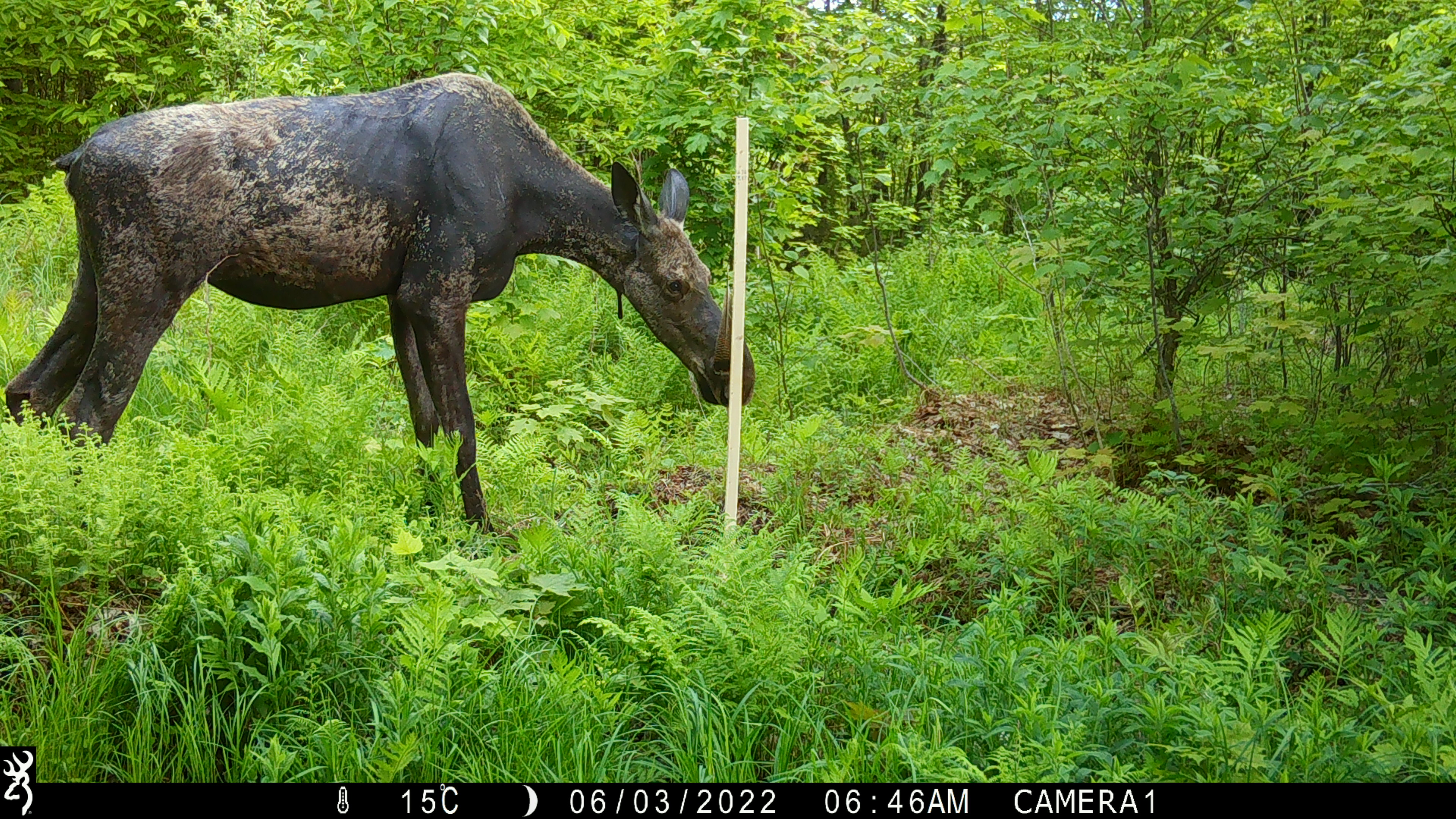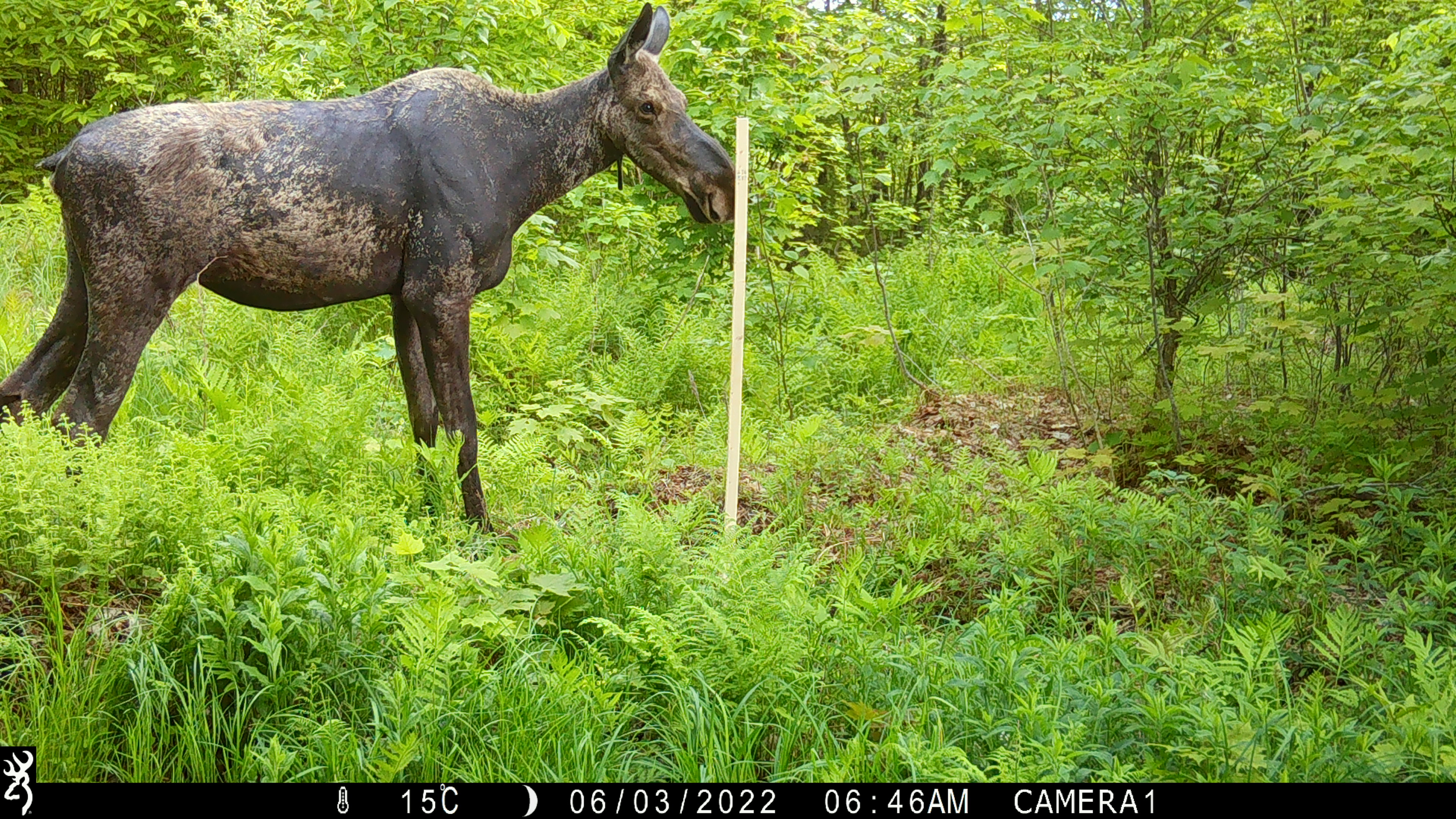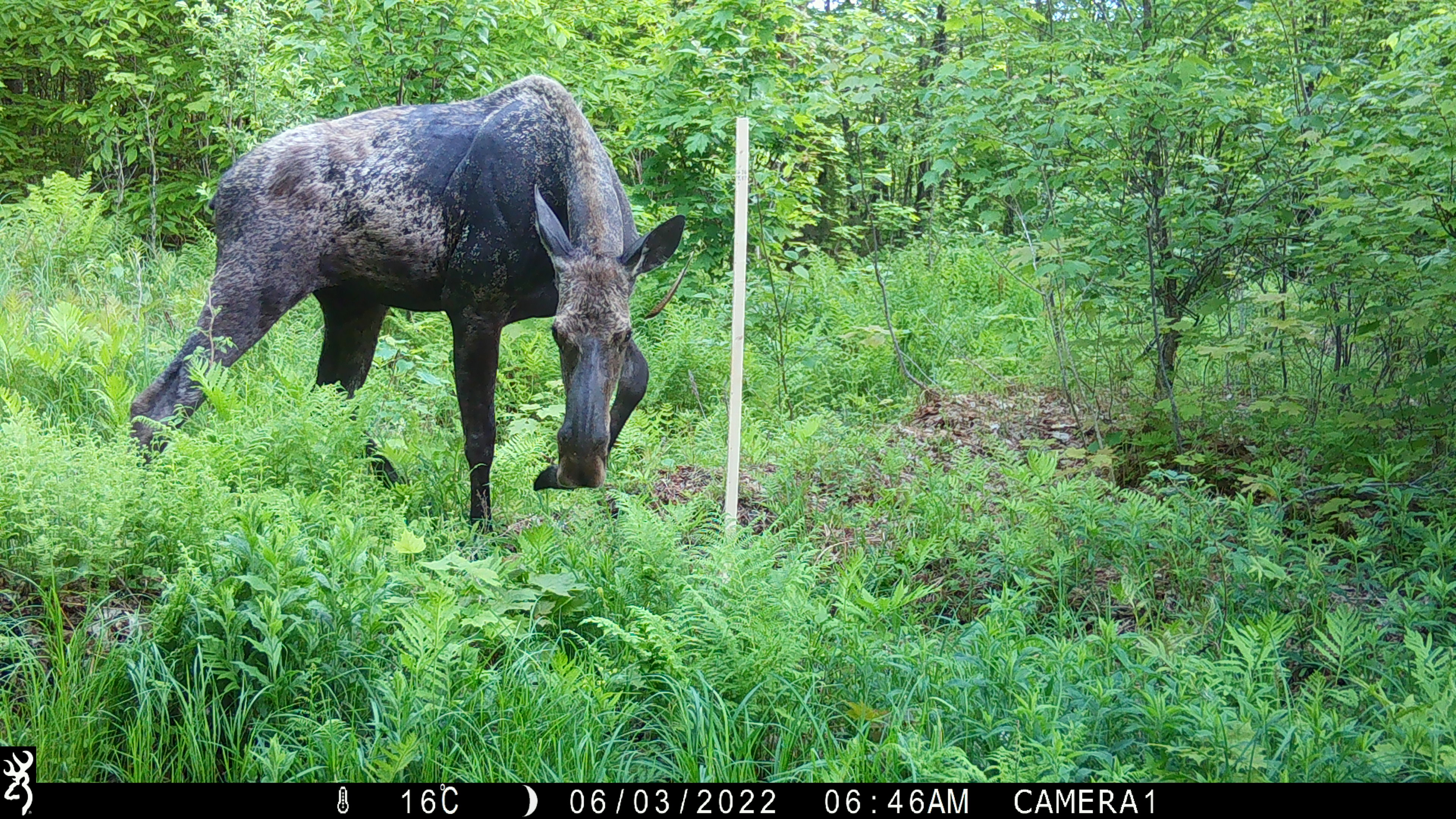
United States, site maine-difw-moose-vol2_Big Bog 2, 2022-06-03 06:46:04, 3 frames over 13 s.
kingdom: Animalia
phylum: Chordata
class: Mammalia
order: Artiodactyla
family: Cervidae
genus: Alces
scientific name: Alces alces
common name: moose